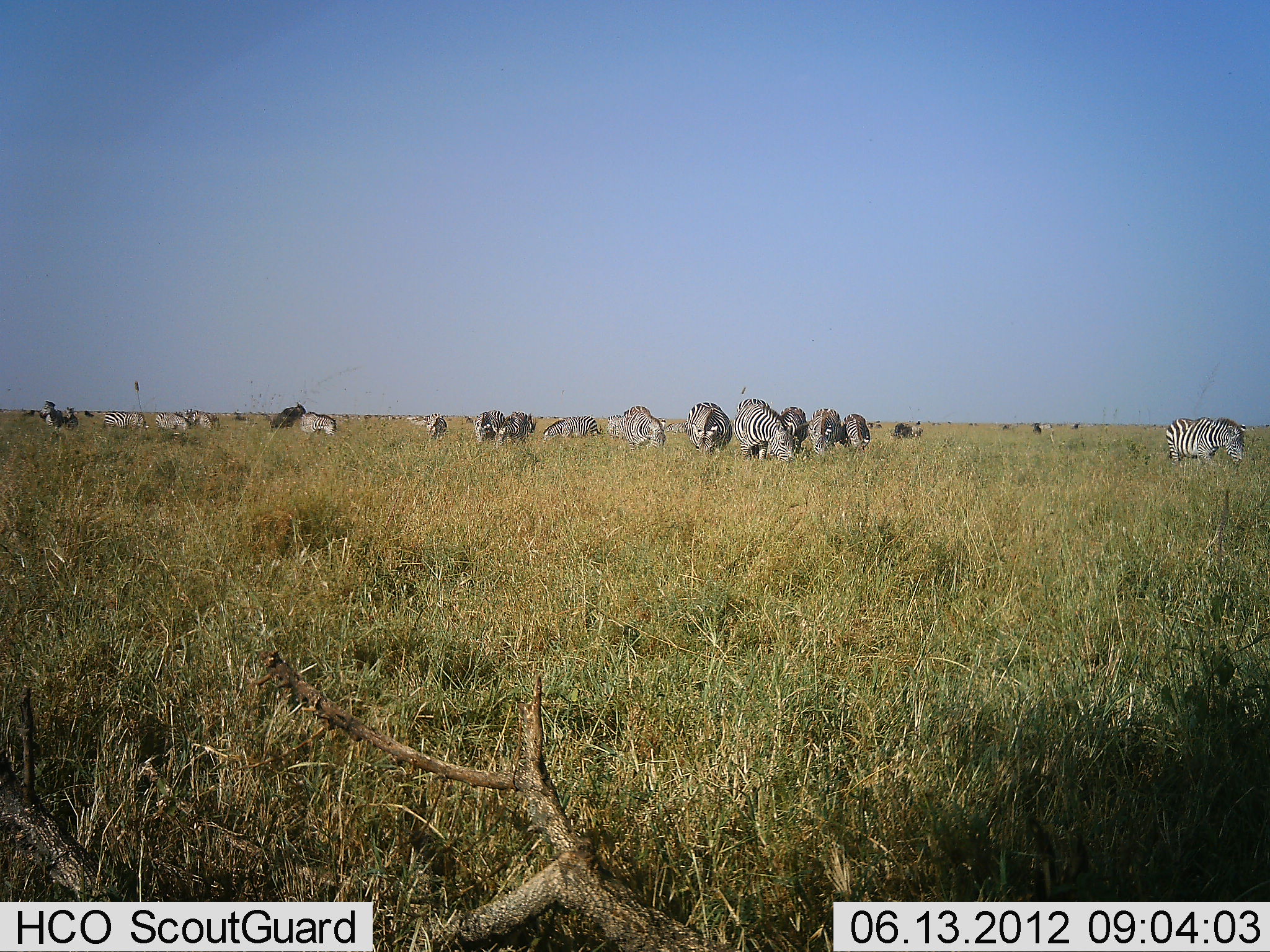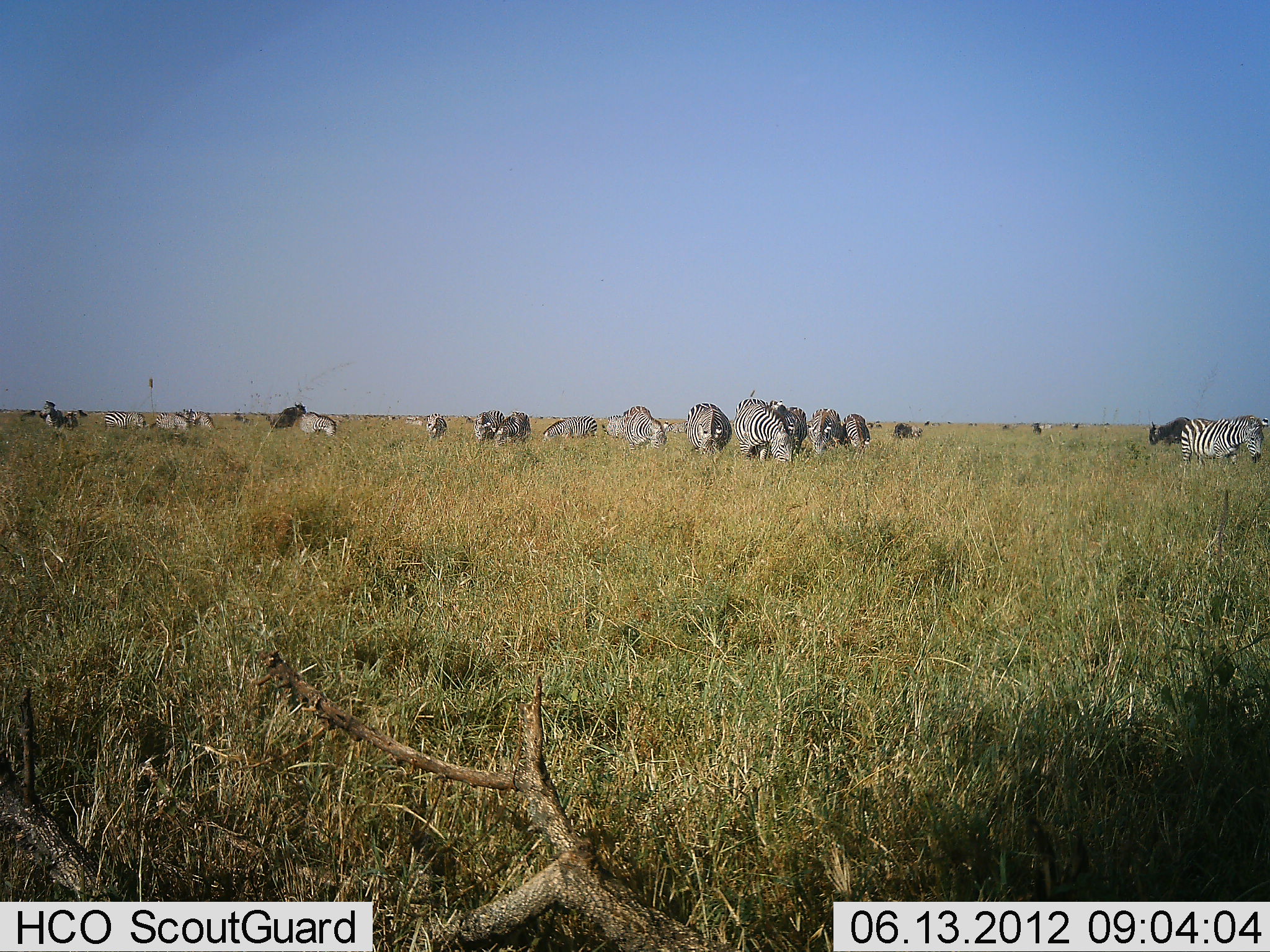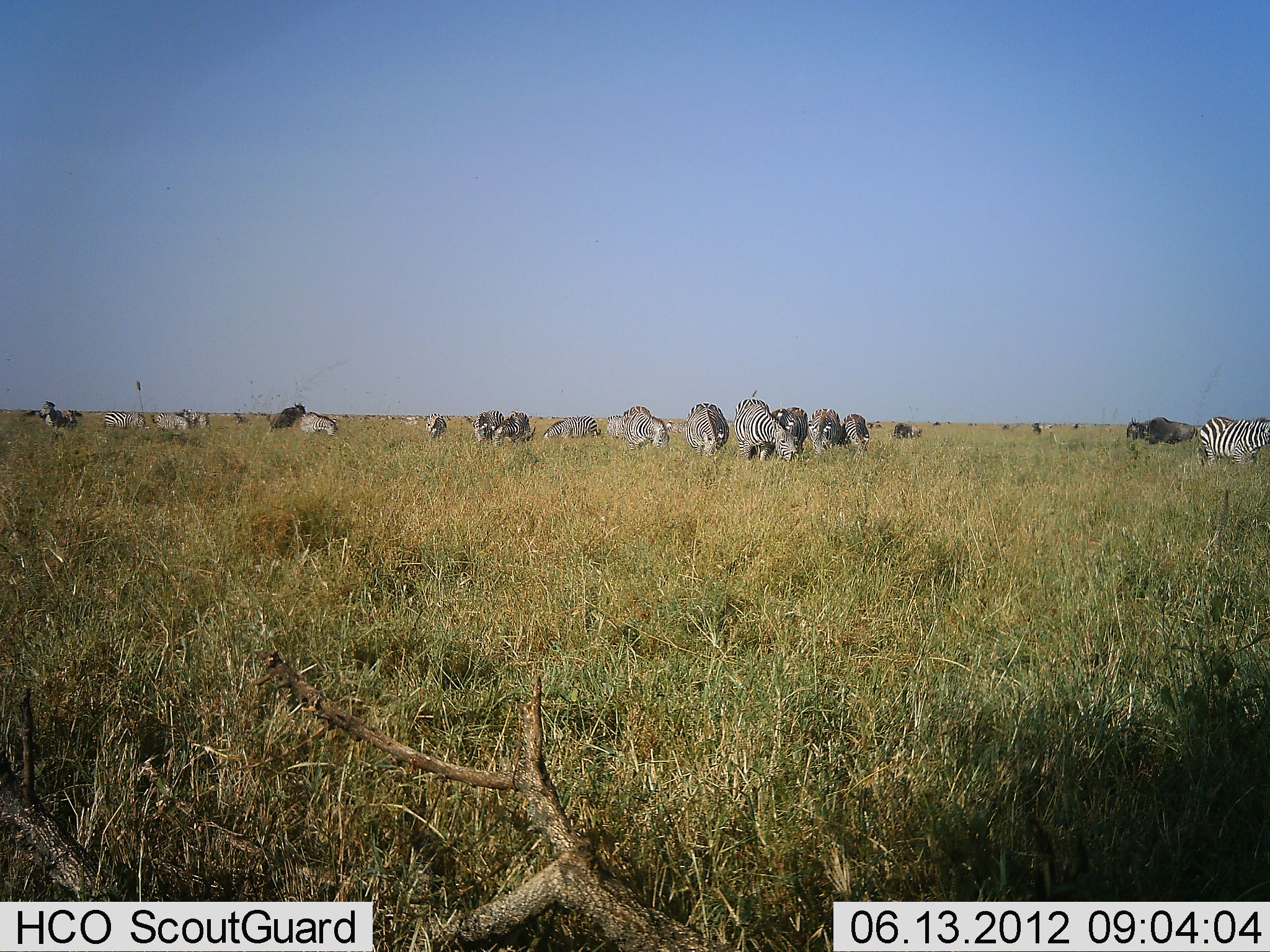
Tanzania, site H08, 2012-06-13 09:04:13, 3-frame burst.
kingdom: Animalia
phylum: Chordata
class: Mammalia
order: Perissodactyla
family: Equidae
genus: Equus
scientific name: Equus quagga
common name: plains zebra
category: zebra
Zebra (plains zebra) (Equus quagga), count 11-50. Behavior (volunteer vote fractions): standing 39%, resting 6%, moving 61%, interacting 11%. Young present (vote fraction): 0%. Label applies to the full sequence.